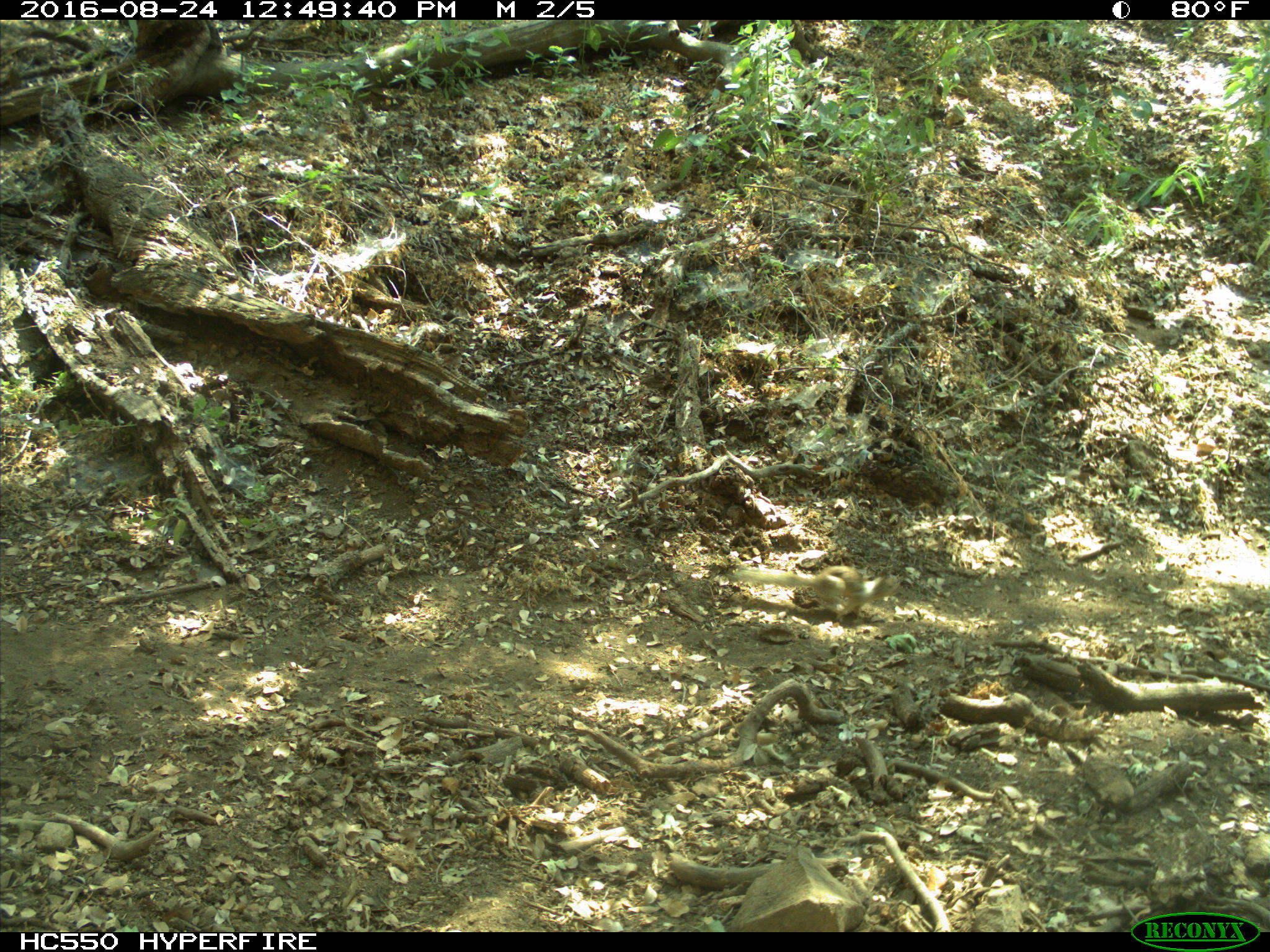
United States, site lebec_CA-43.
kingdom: Animalia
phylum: Chordata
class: Mammalia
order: Rodentia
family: Sciuridae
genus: Otospermophilus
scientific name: Otospermophilus beecheyi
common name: california ground squirrel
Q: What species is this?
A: Otospermophilus beecheyi (california ground squirrel).